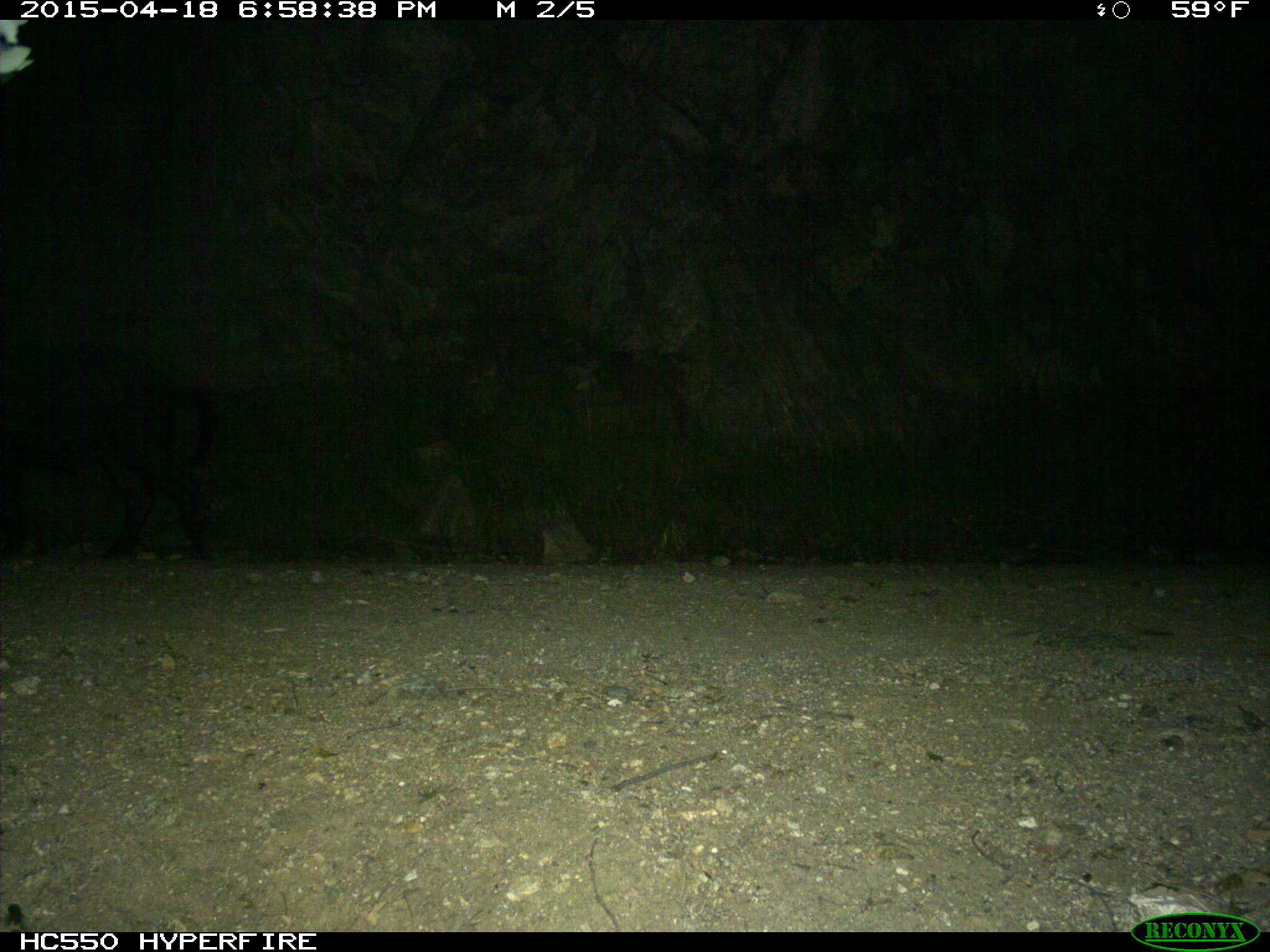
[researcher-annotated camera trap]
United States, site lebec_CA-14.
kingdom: Animalia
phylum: Chordata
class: Mammalia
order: Artiodactyla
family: Suidae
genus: Sus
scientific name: Sus scrofa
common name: wild boar